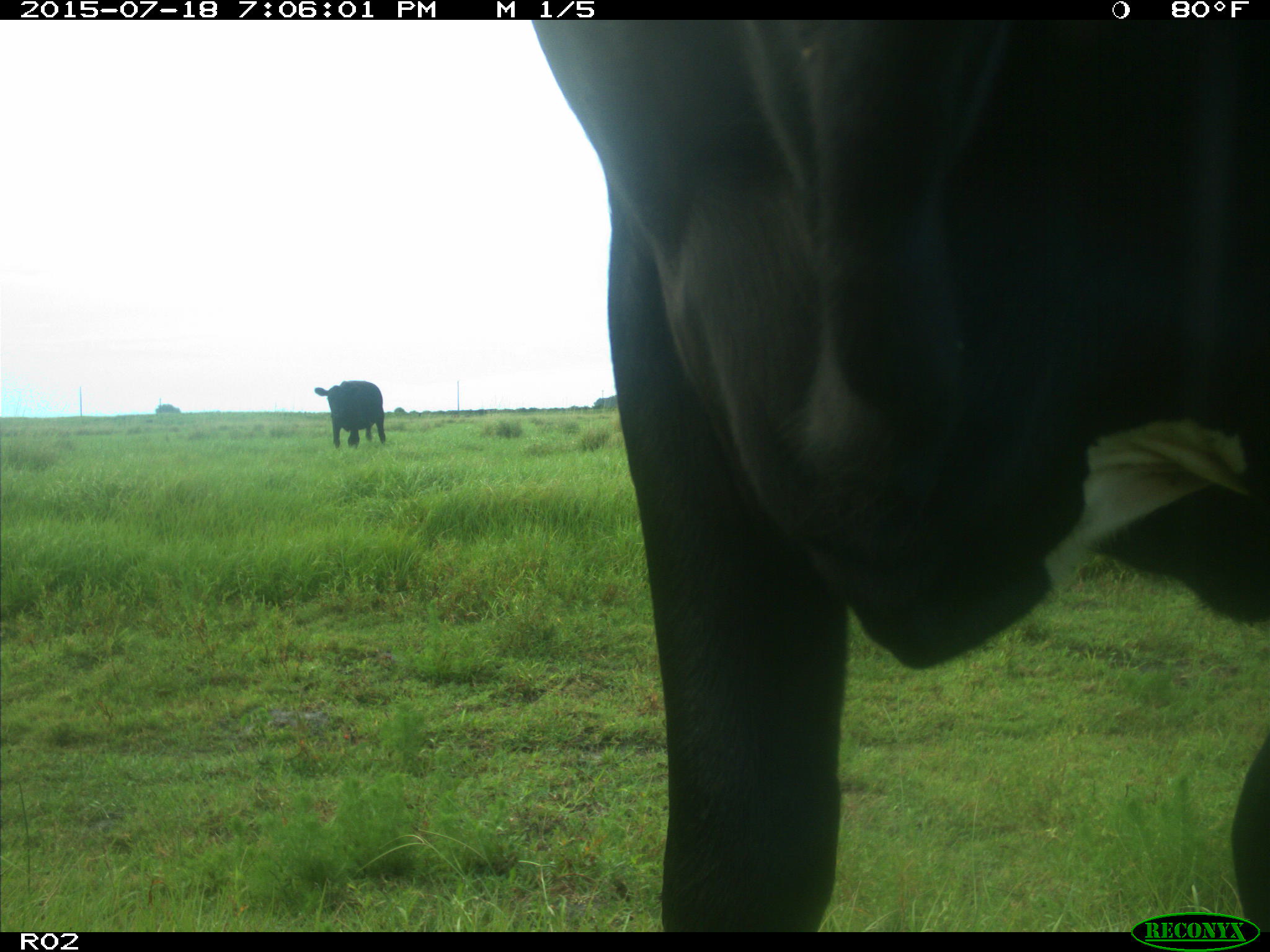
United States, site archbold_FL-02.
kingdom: Animalia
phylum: Chordata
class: Mammalia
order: Artiodactyla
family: Bovidae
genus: Bos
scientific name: Bos taurus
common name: domestic cow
Bos taurus (domestic cow).